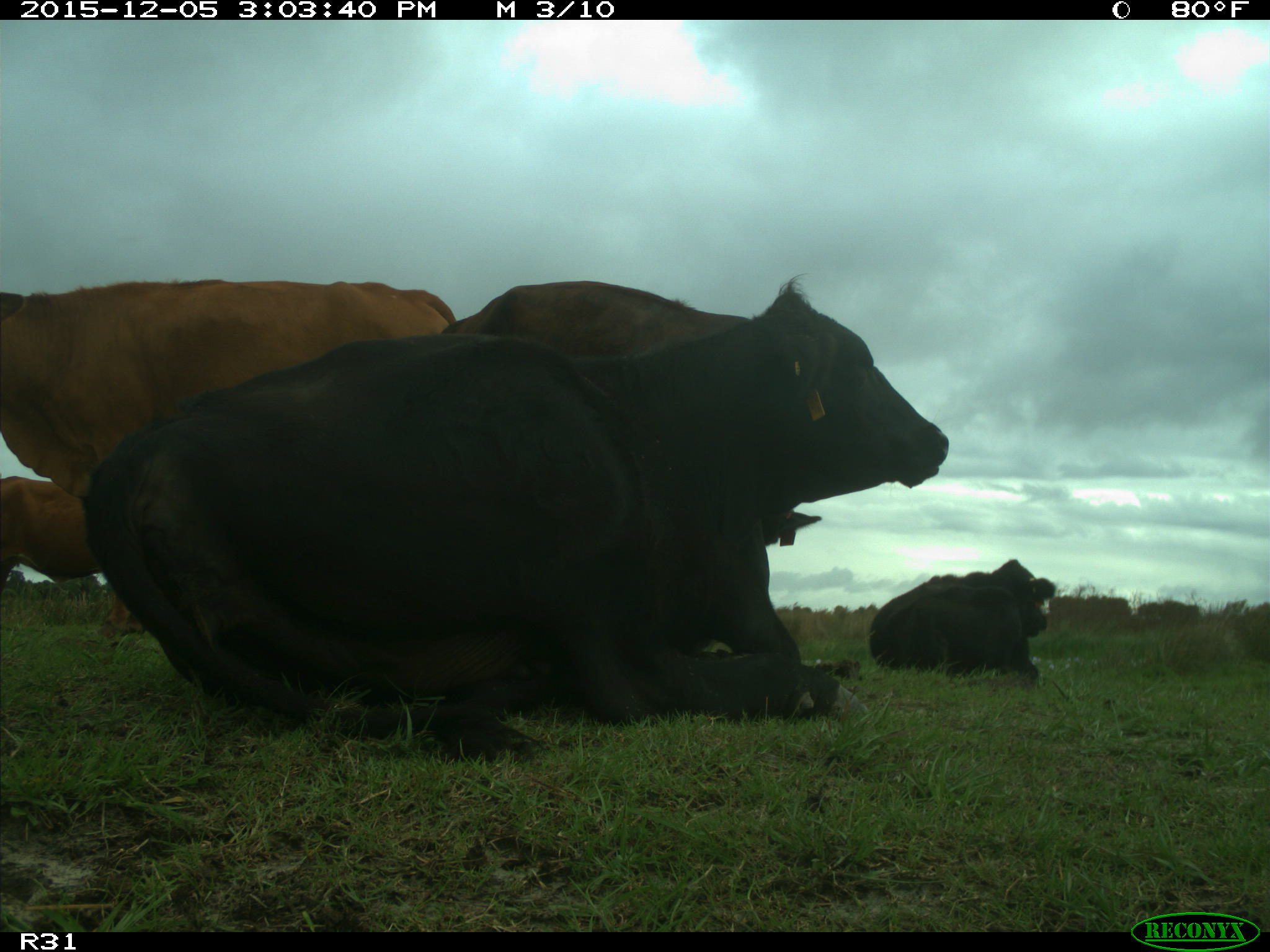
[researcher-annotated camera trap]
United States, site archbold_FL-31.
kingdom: Animalia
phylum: Chordata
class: Mammalia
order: Artiodactyla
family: Bovidae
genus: Bos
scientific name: Bos taurus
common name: domestic cow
Bos taurus (domestic cow).